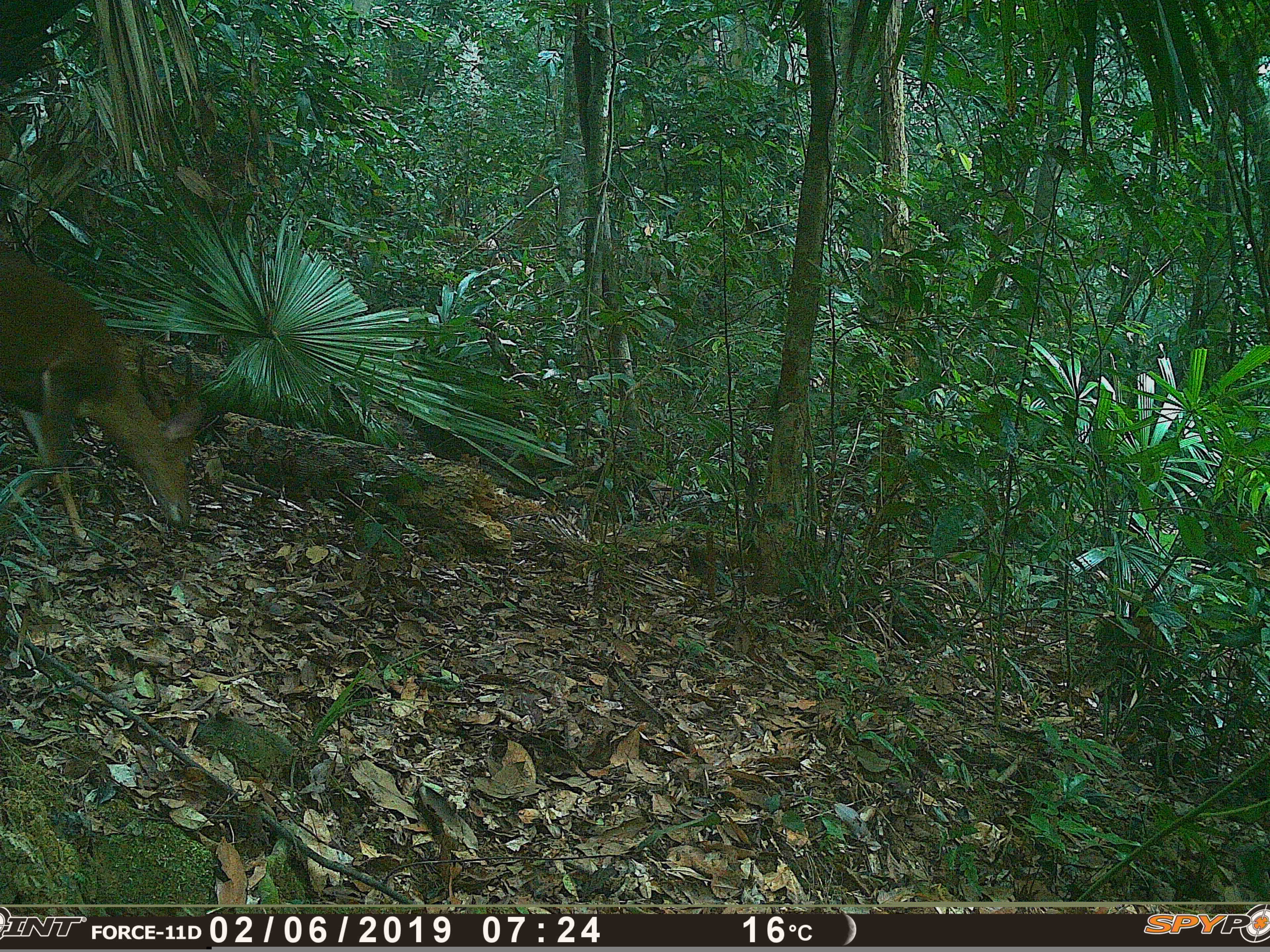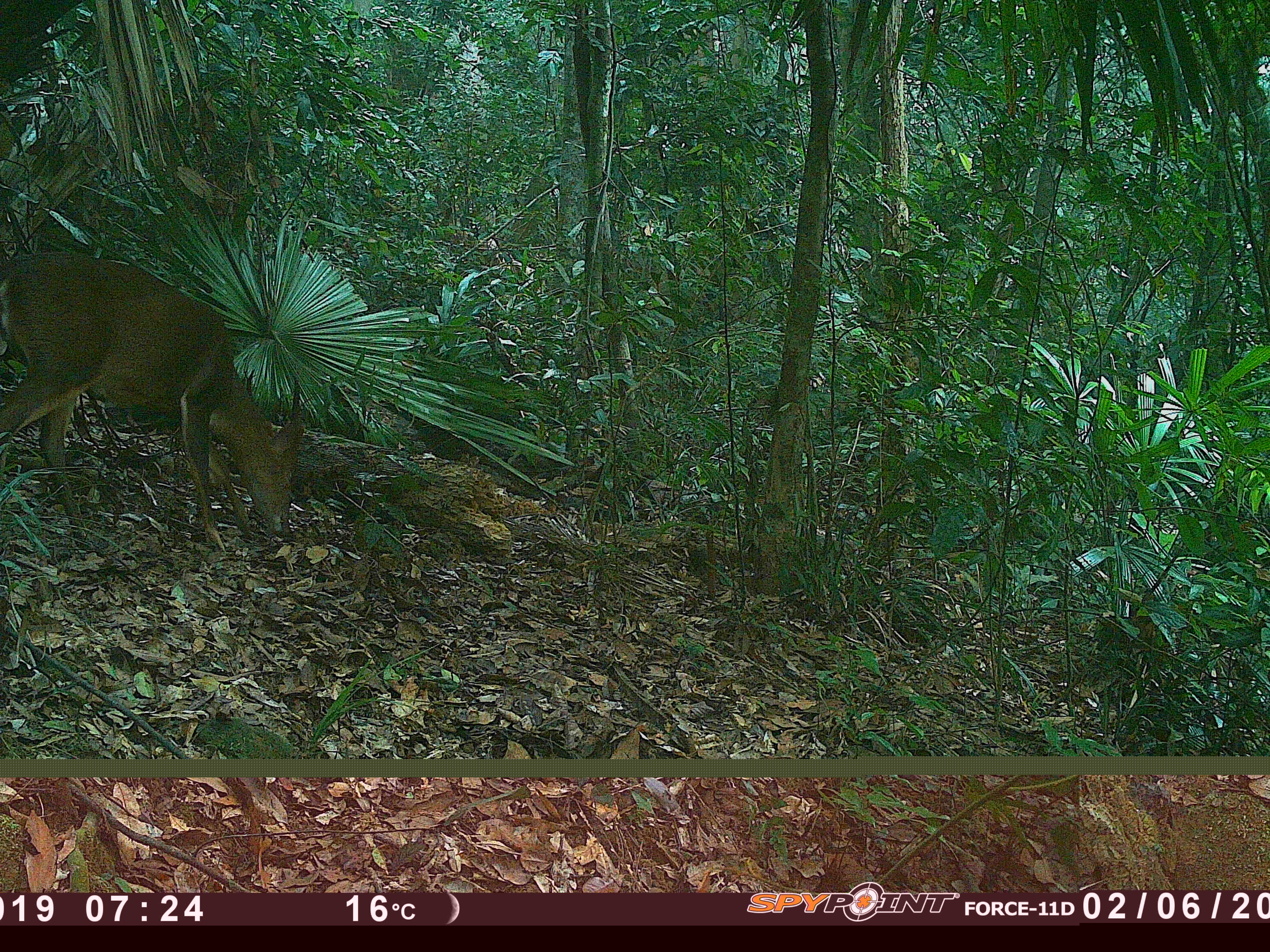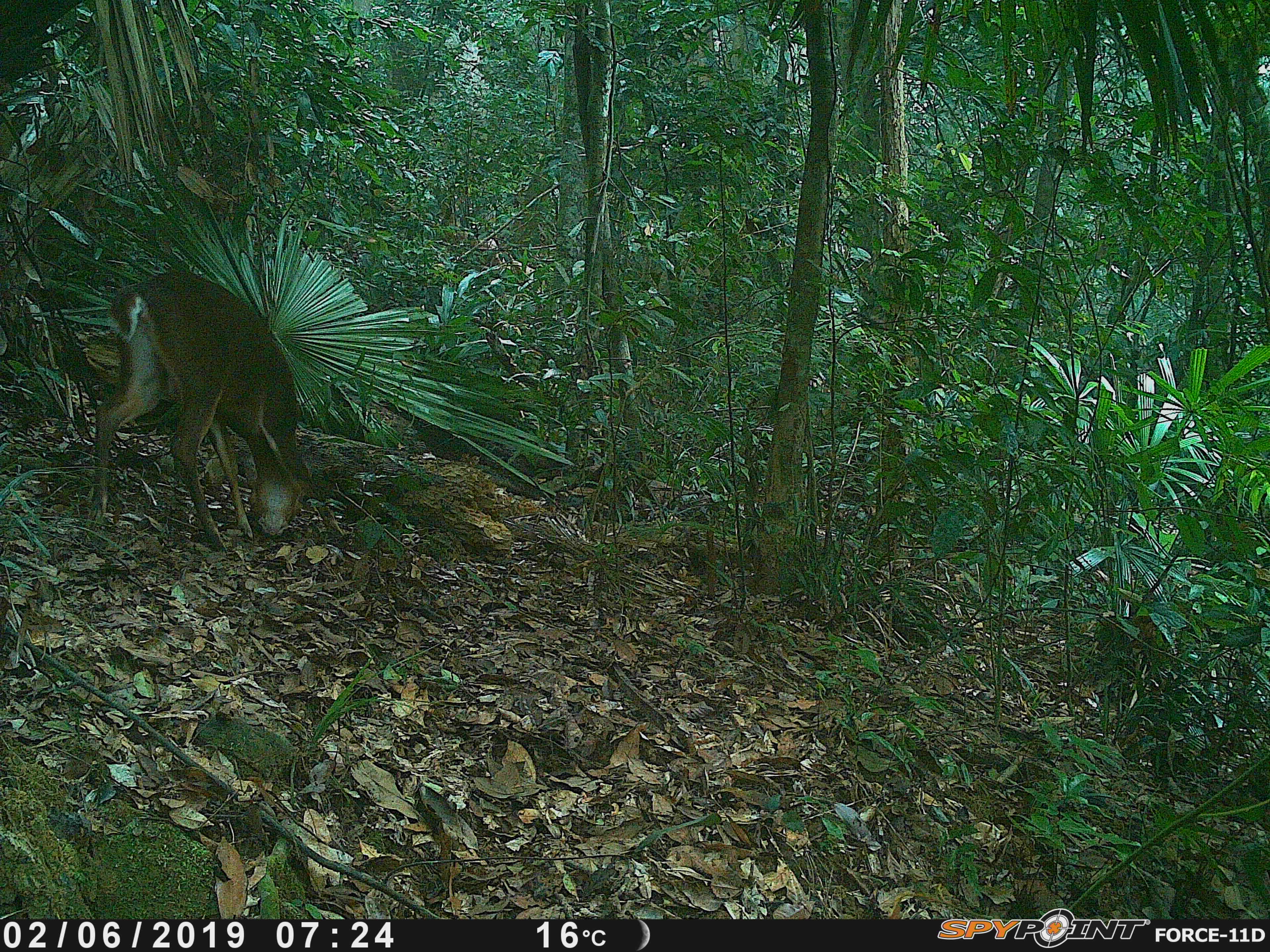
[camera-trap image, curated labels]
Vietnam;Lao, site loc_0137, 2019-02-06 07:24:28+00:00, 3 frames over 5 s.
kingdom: Animalia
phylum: Chordata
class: Mammalia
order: Artiodactyla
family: Cervidae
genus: Muntiacus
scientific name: Muntiacus vuquangensis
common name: large-antlered muntjac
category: large antlered muntjac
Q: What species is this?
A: Large antlered muntjac (large-antlered muntjac) (Muntiacus vuquangensis).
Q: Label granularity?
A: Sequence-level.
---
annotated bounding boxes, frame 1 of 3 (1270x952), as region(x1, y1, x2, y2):
large antlered muntjac: region(0, 242, 206, 550)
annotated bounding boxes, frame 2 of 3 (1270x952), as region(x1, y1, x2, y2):
large antlered muntjac: region(0, 251, 302, 548)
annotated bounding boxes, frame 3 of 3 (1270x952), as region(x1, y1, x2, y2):
large antlered muntjac: region(90, 268, 324, 550)